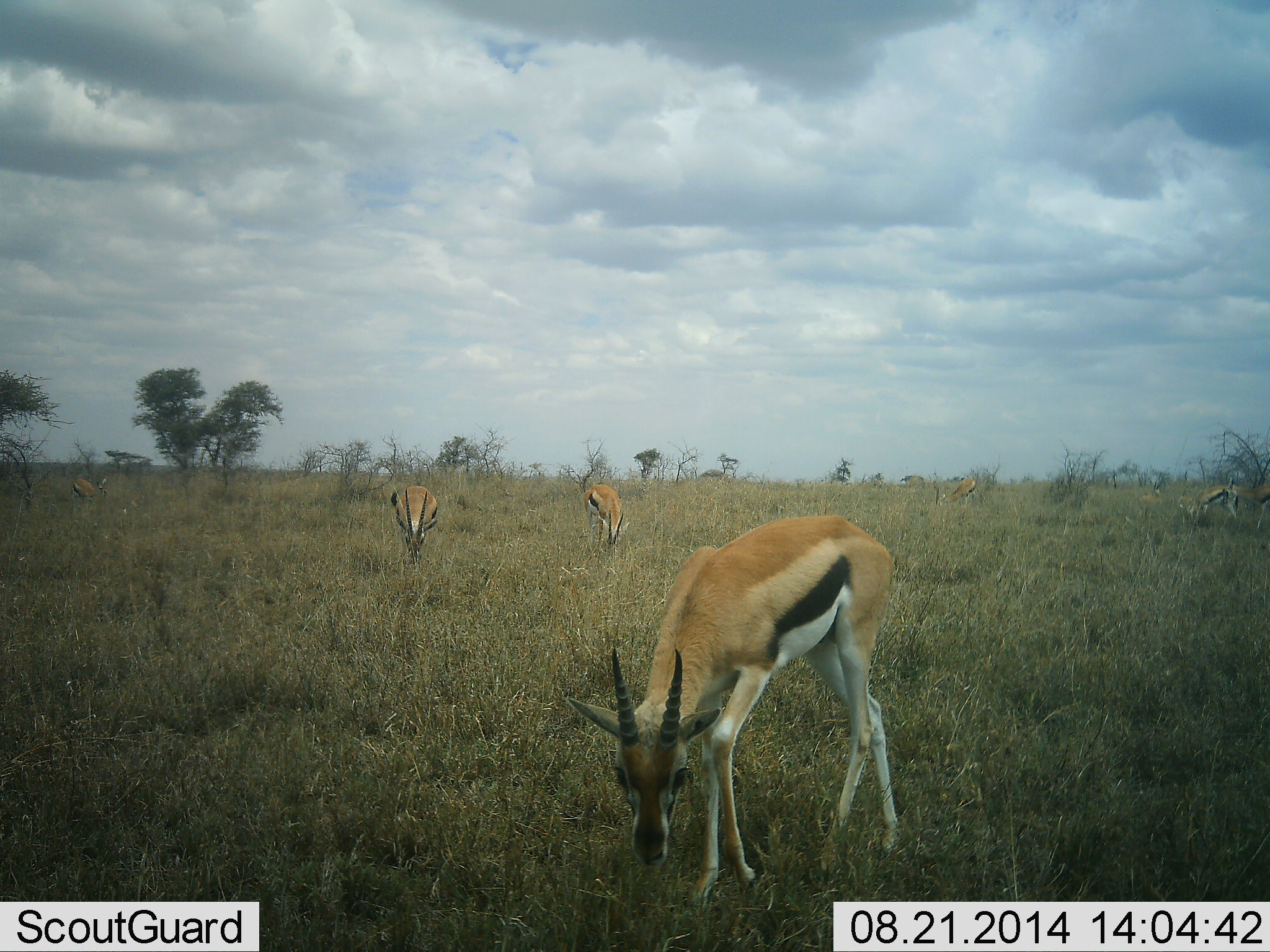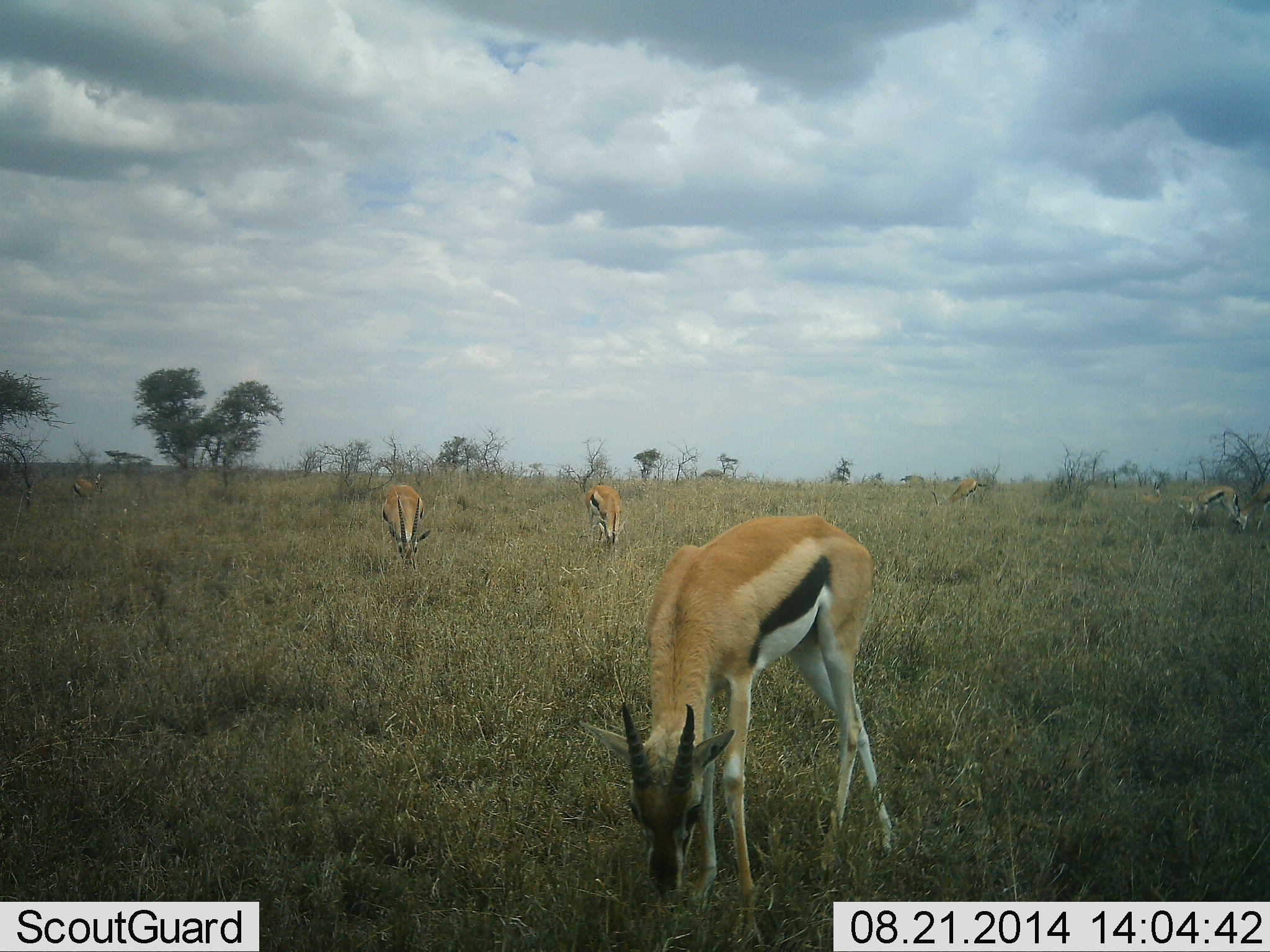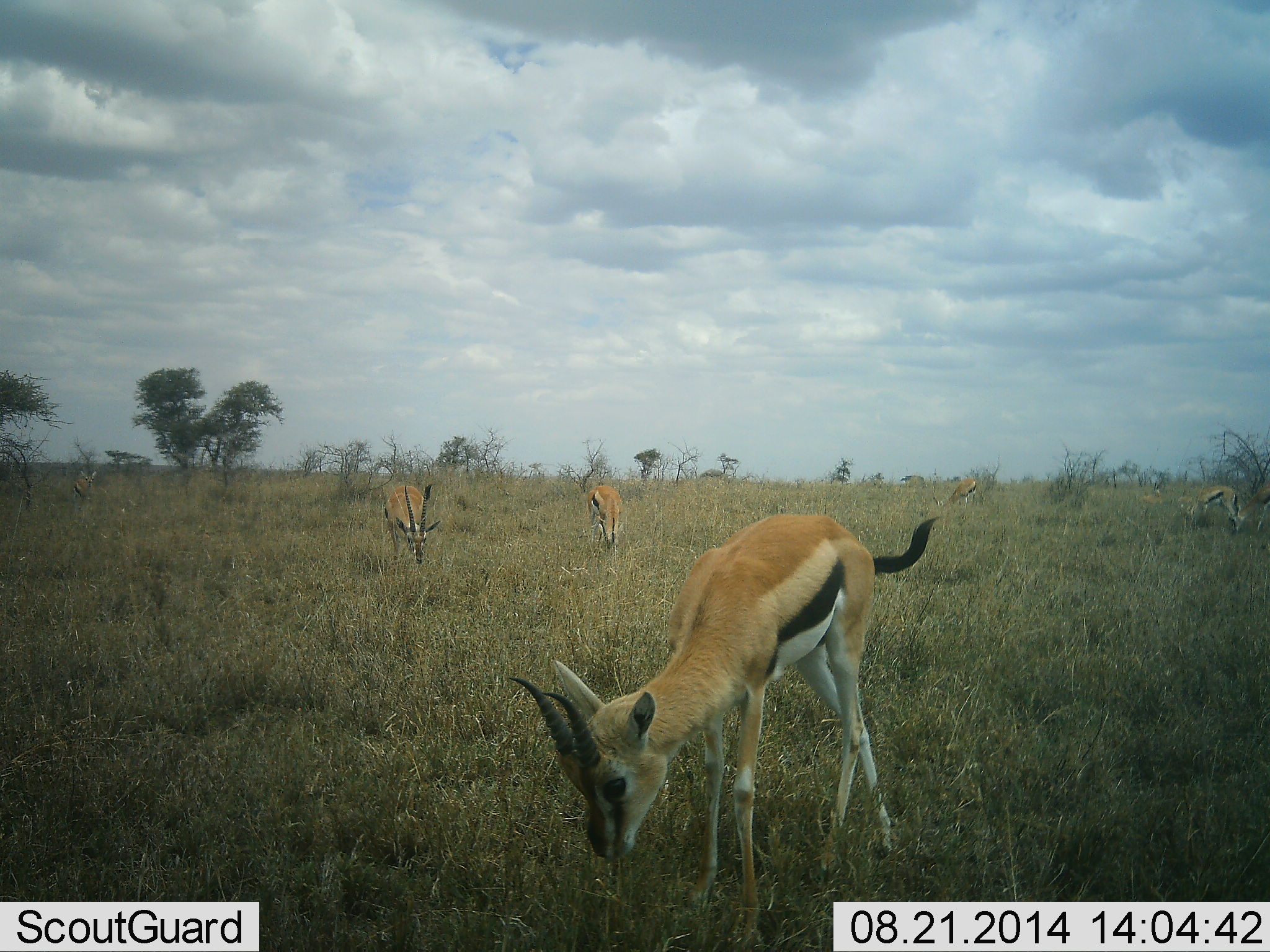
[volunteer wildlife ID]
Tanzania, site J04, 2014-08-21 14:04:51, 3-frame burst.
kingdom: Animalia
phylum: Chordata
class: Mammalia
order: Artiodactyla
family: Bovidae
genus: Eudorcas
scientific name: Eudorcas thomsonii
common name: thomson's gazelle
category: gazellethomsons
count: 6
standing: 10%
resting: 0%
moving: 10%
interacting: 0%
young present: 0%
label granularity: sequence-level